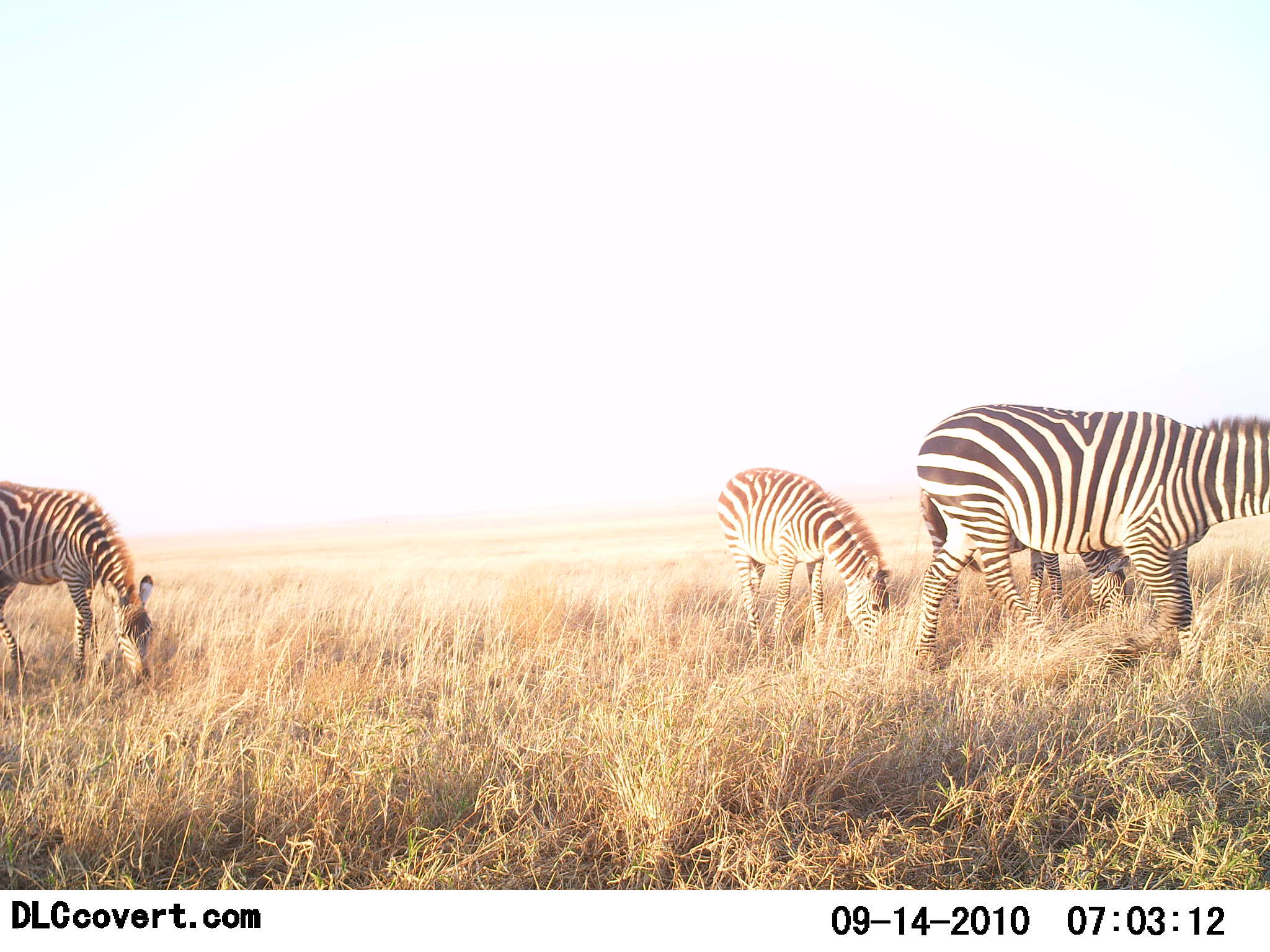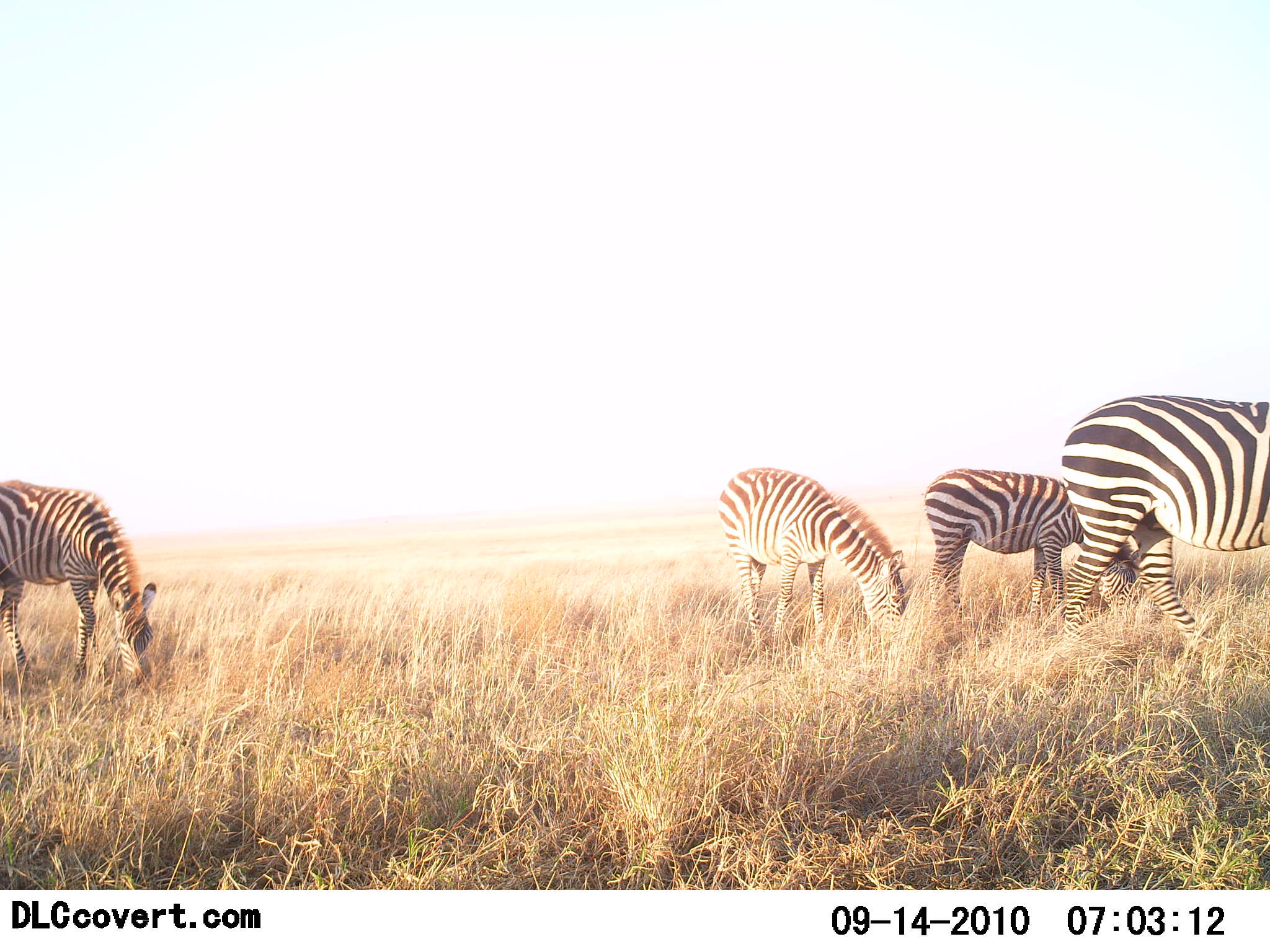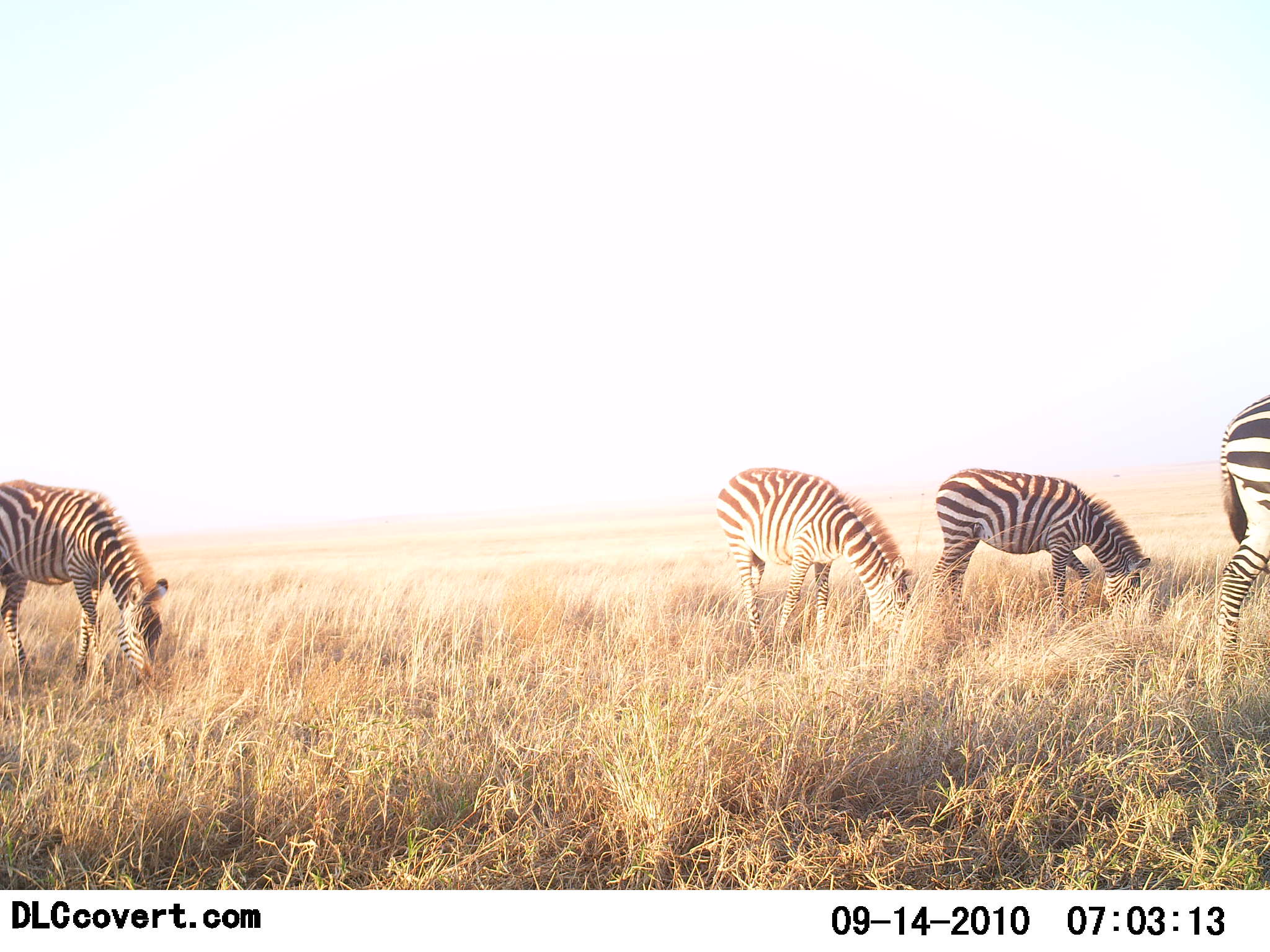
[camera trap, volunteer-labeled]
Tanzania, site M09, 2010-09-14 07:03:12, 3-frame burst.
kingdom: Animalia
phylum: Chordata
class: Mammalia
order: Perissodactyla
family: Equidae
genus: Equus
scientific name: Equus quagga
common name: plains zebra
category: zebra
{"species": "zebra (plains zebra) (Equus quagga)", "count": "4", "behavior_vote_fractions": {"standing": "12%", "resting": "0%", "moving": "47%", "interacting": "0%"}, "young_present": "6%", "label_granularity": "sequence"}